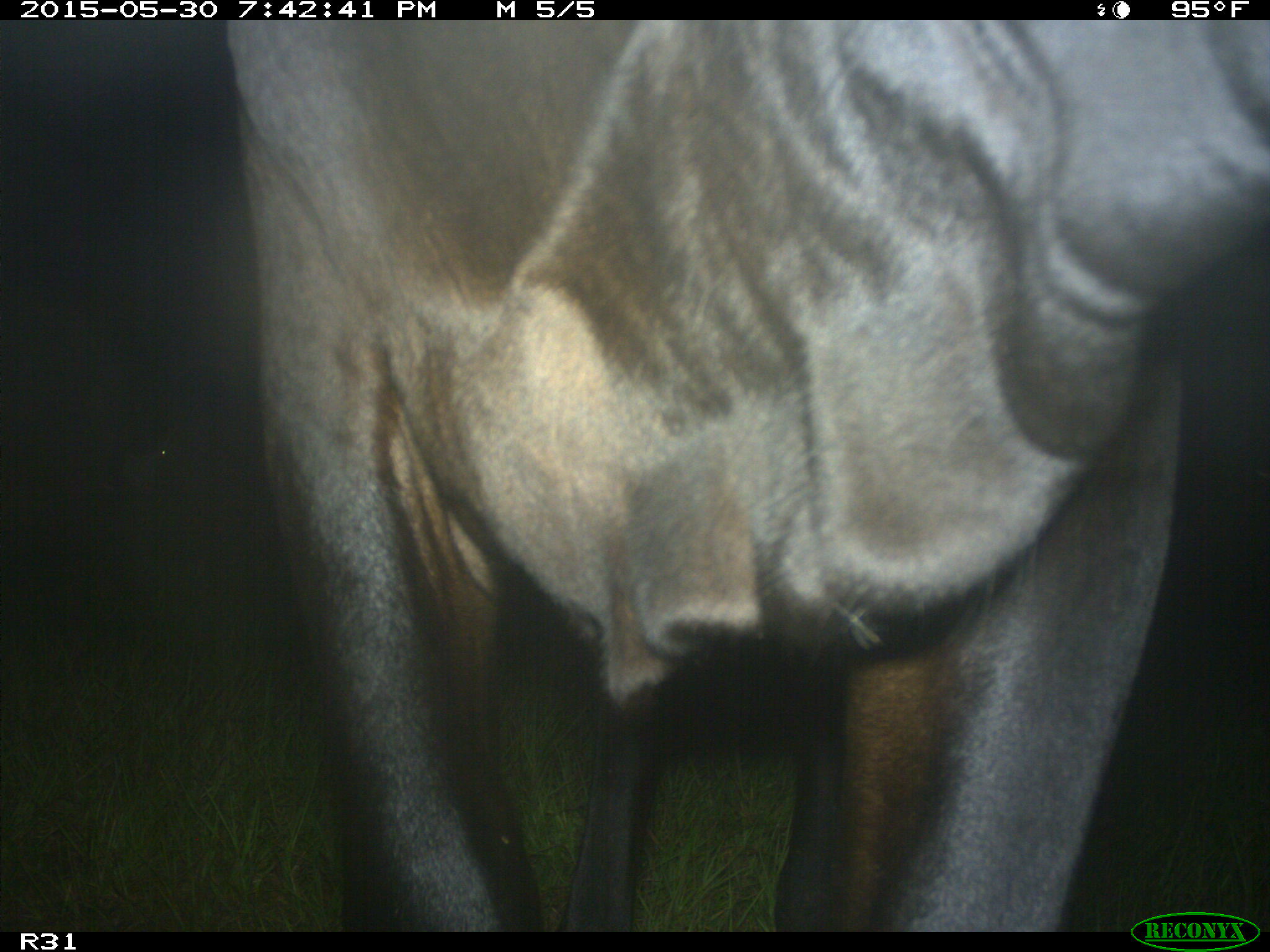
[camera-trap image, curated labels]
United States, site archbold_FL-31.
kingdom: Animalia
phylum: Chordata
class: Mammalia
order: Artiodactyla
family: Bovidae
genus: Bos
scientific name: Bos taurus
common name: domestic cow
Bos taurus (domestic cow).